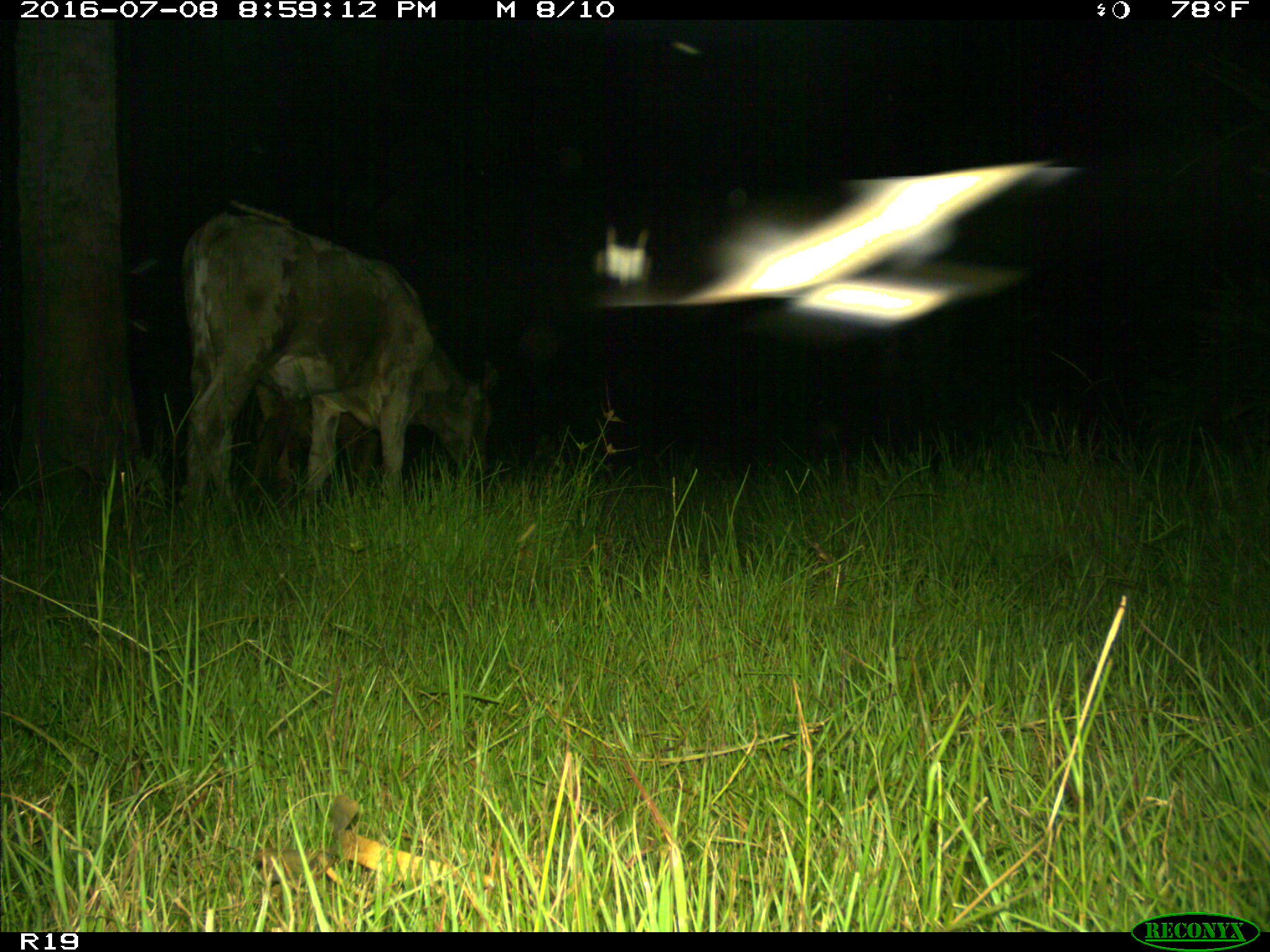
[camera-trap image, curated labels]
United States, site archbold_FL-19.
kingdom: Animalia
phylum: Chordata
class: Mammalia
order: Artiodactyla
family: Bovidae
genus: Bos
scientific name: Bos taurus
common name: domestic cow